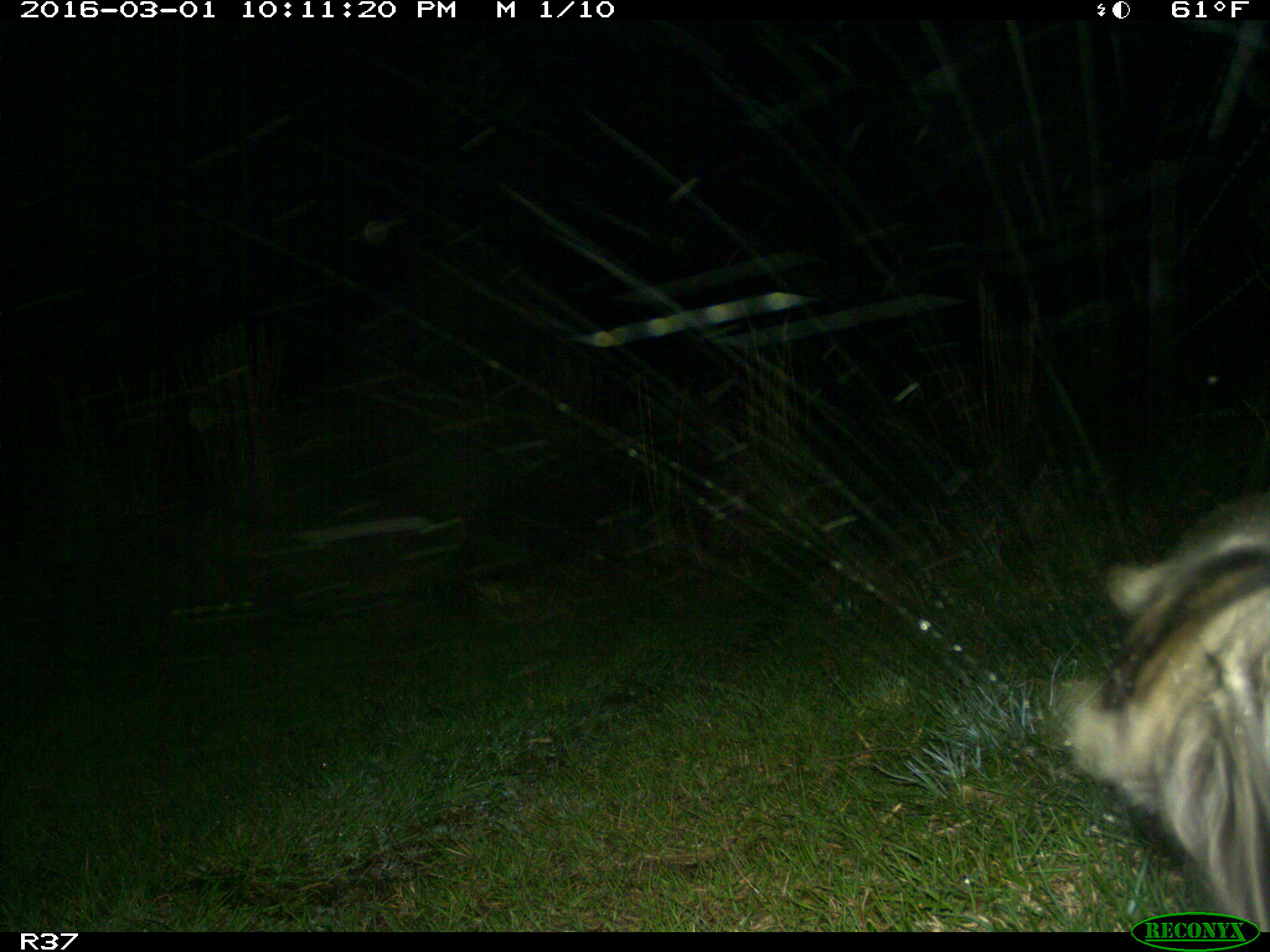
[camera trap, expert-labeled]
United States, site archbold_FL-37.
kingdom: Animalia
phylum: Chordata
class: Mammalia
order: Carnivora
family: Procyonidae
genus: Procyon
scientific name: Procyon lotor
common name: common raccoon